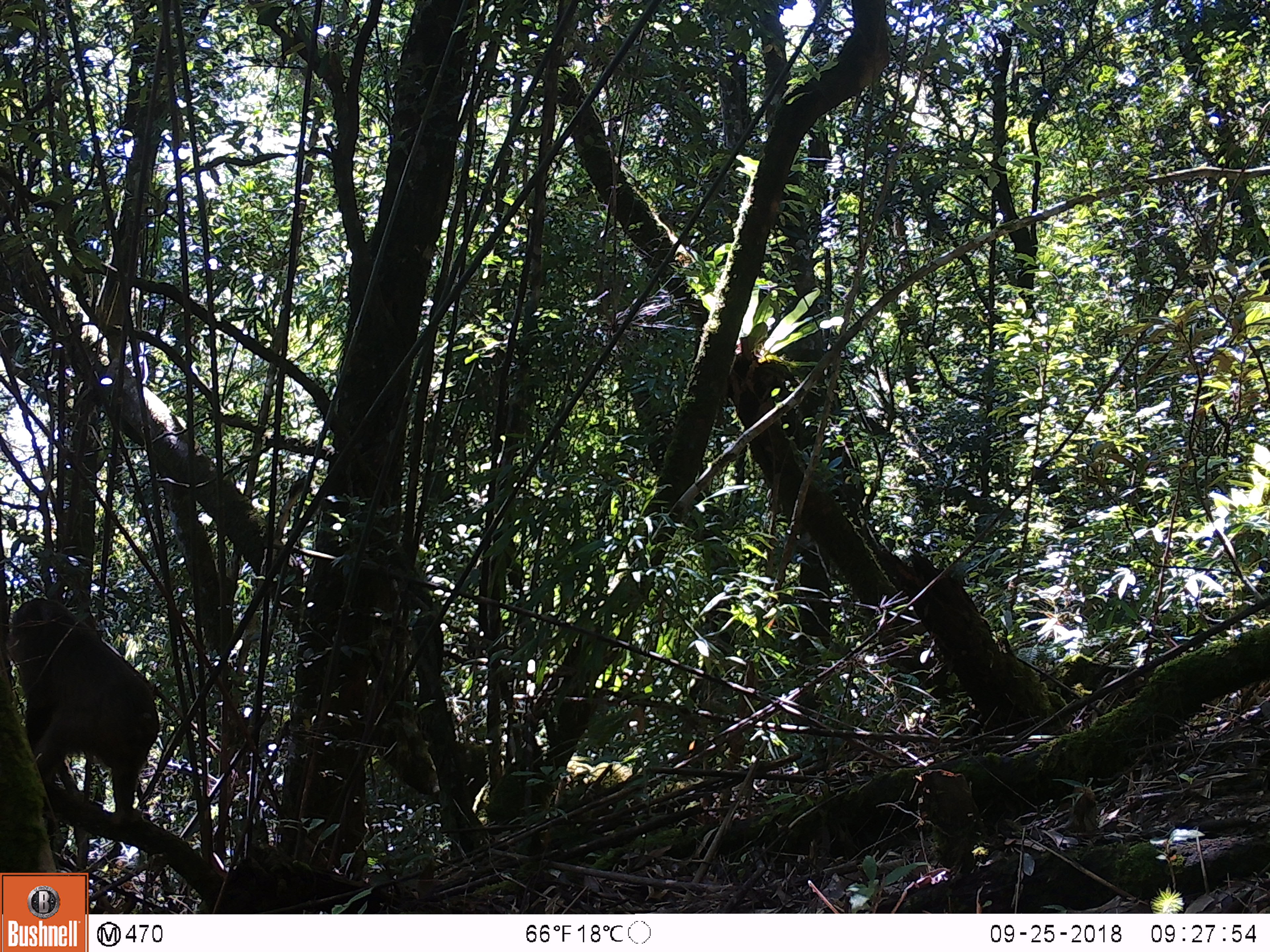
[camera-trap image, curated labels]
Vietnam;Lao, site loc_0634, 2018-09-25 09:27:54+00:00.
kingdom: Animalia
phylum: Chordata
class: Mammalia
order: Primates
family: Cercopithecidae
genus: Macaca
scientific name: Macaca arctoides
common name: stump-tailed macaque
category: stump tailed macaque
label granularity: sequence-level